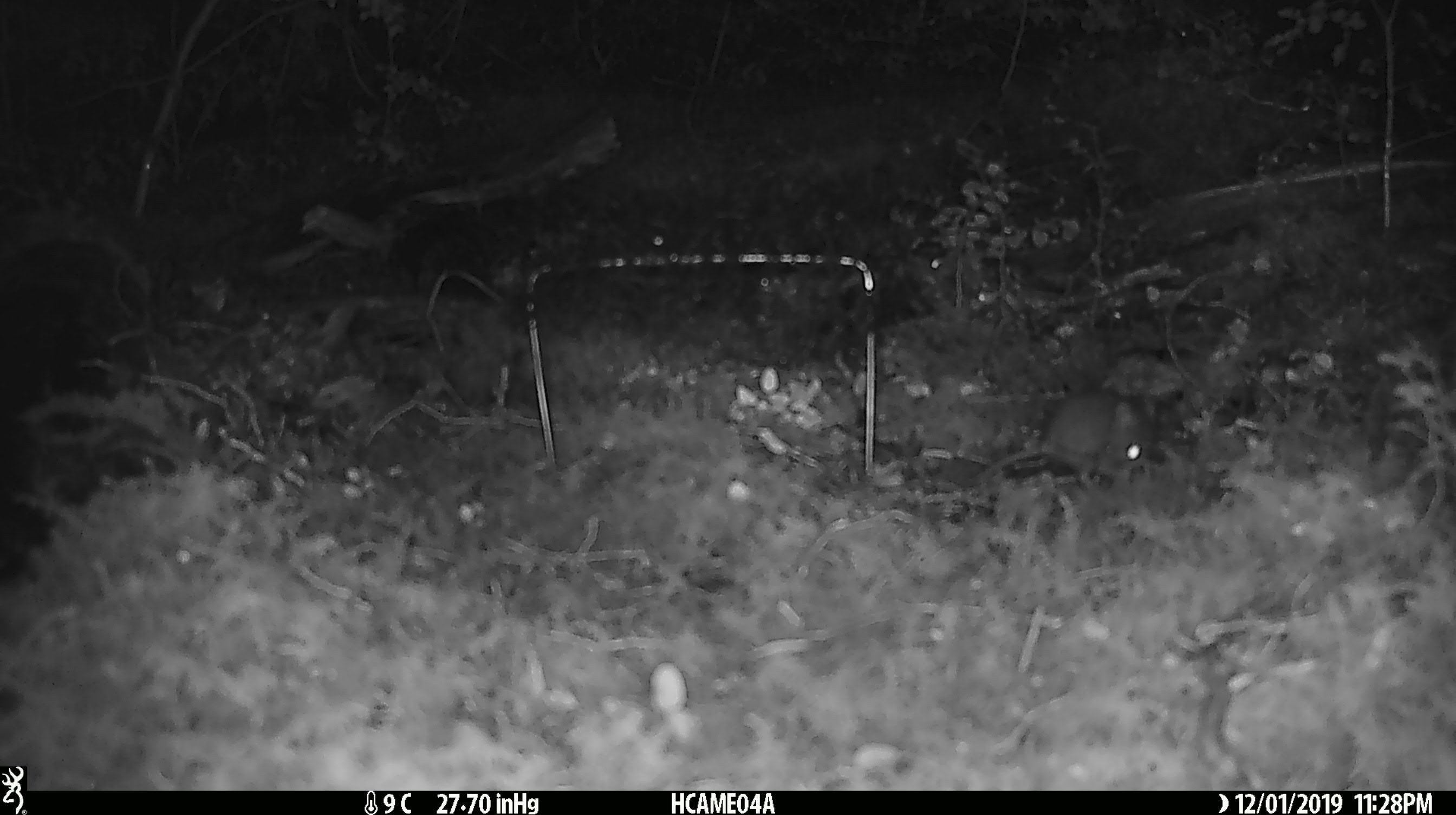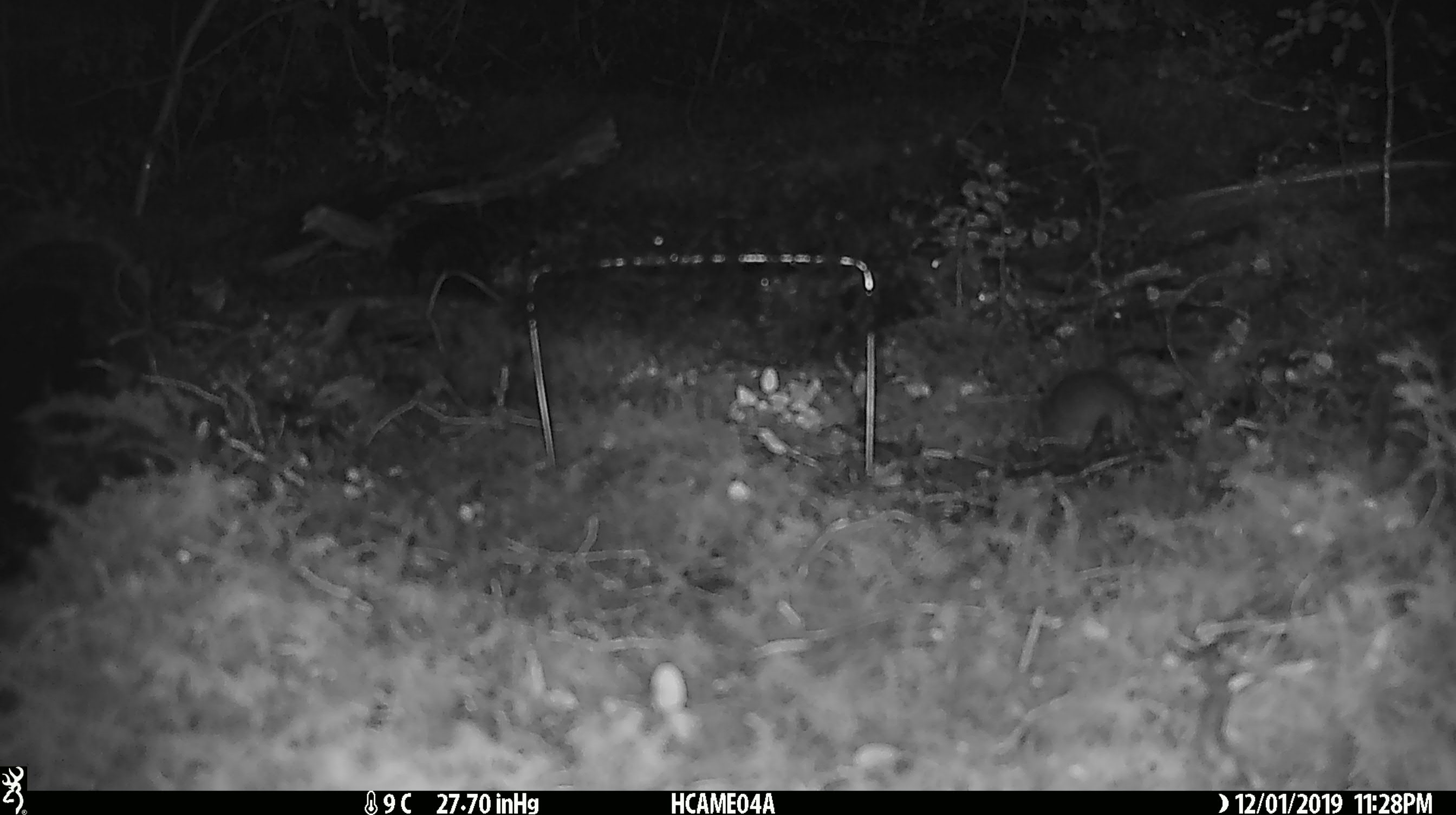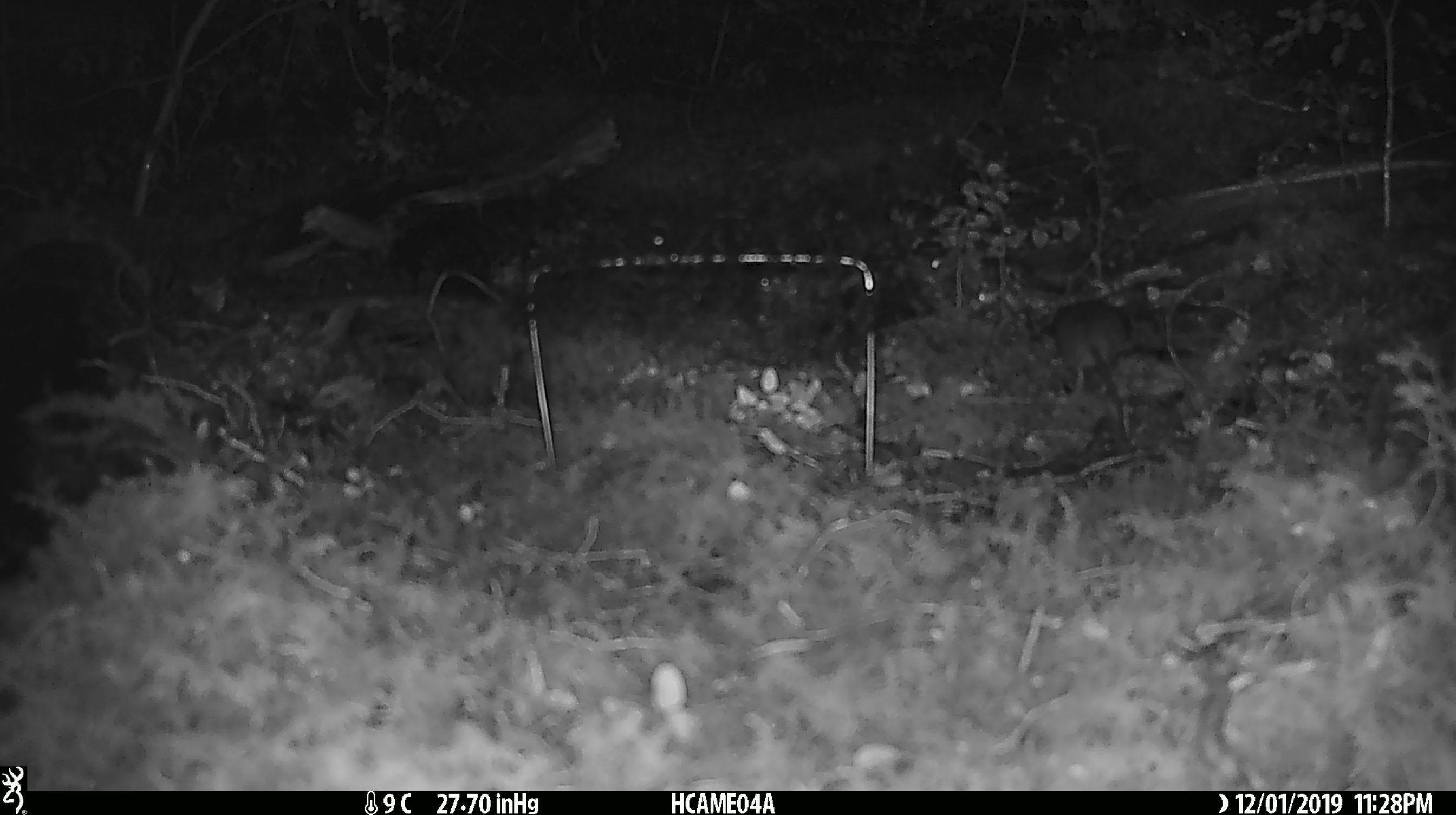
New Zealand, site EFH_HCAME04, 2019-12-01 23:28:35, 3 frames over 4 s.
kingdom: Animalia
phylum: Chordata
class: Mammalia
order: Rodentia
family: Muridae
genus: Mus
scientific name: Mus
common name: mouse